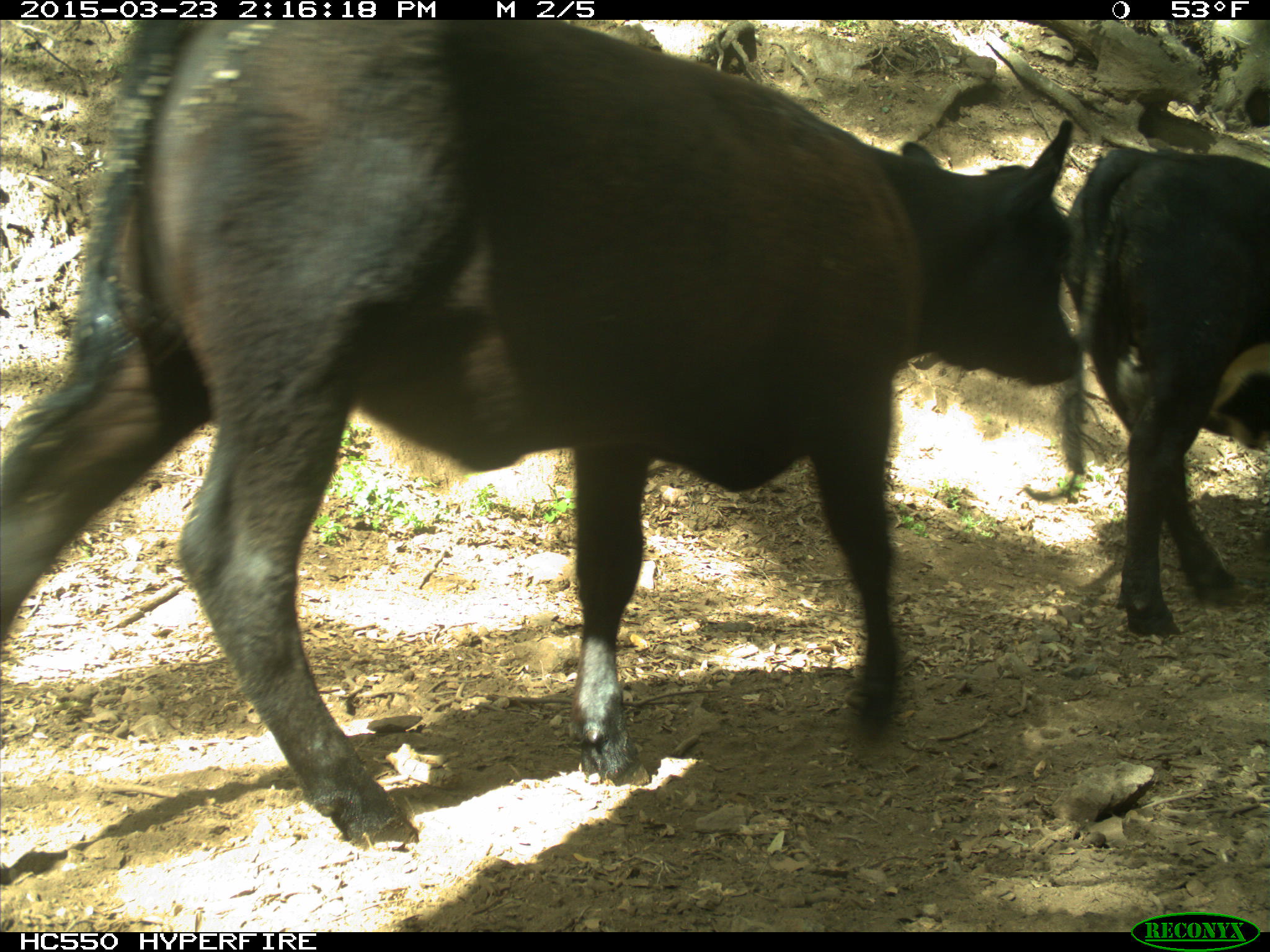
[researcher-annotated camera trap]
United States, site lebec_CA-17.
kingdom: Animalia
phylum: Chordata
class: Mammalia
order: Artiodactyla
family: Bovidae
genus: Bos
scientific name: Bos taurus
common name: domestic cow